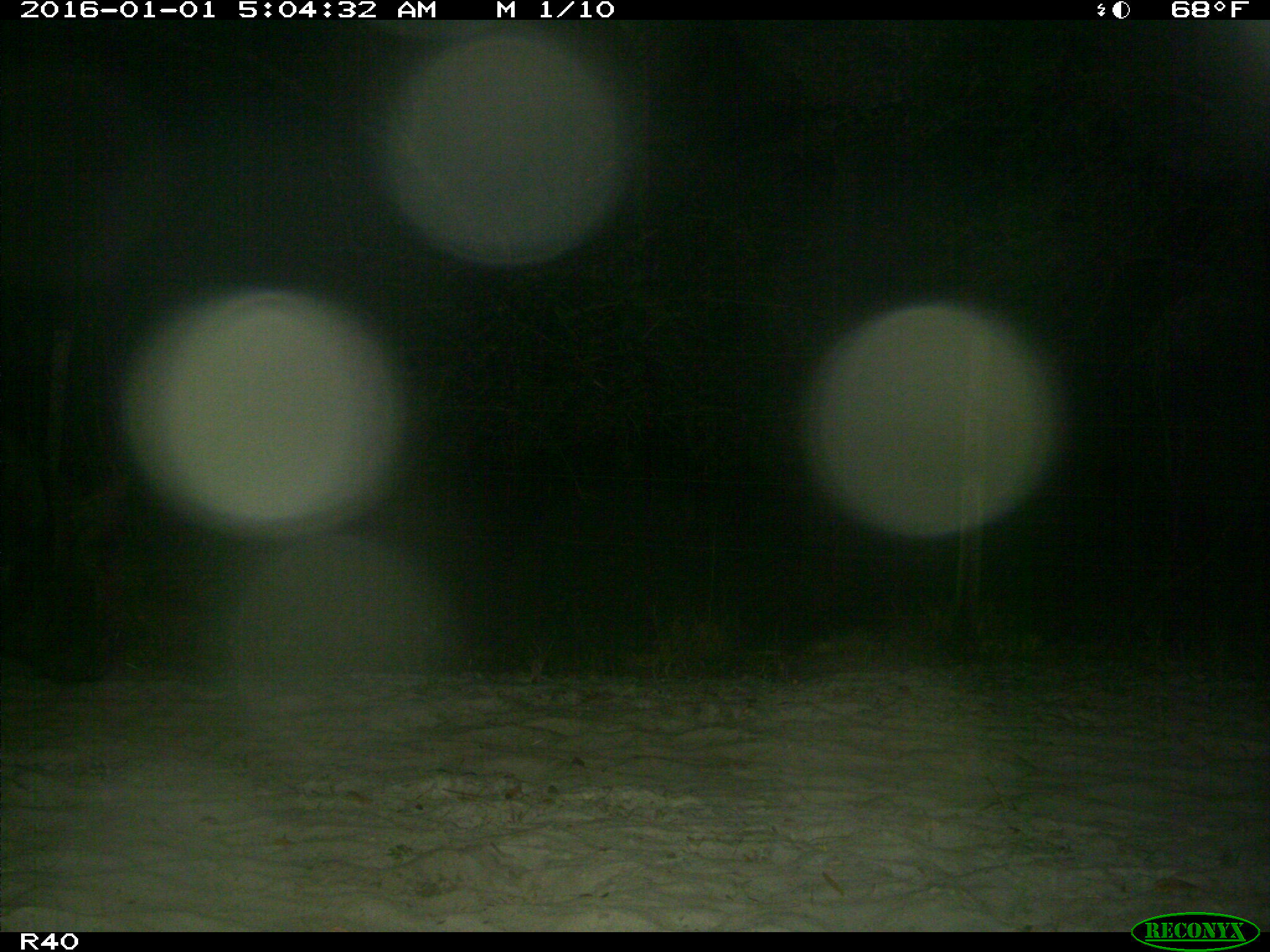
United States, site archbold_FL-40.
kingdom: Animalia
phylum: Chordata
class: Mammalia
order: Artiodactyla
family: Suidae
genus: Sus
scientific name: Sus scrofa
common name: wild boar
Sus scrofa (wild boar).